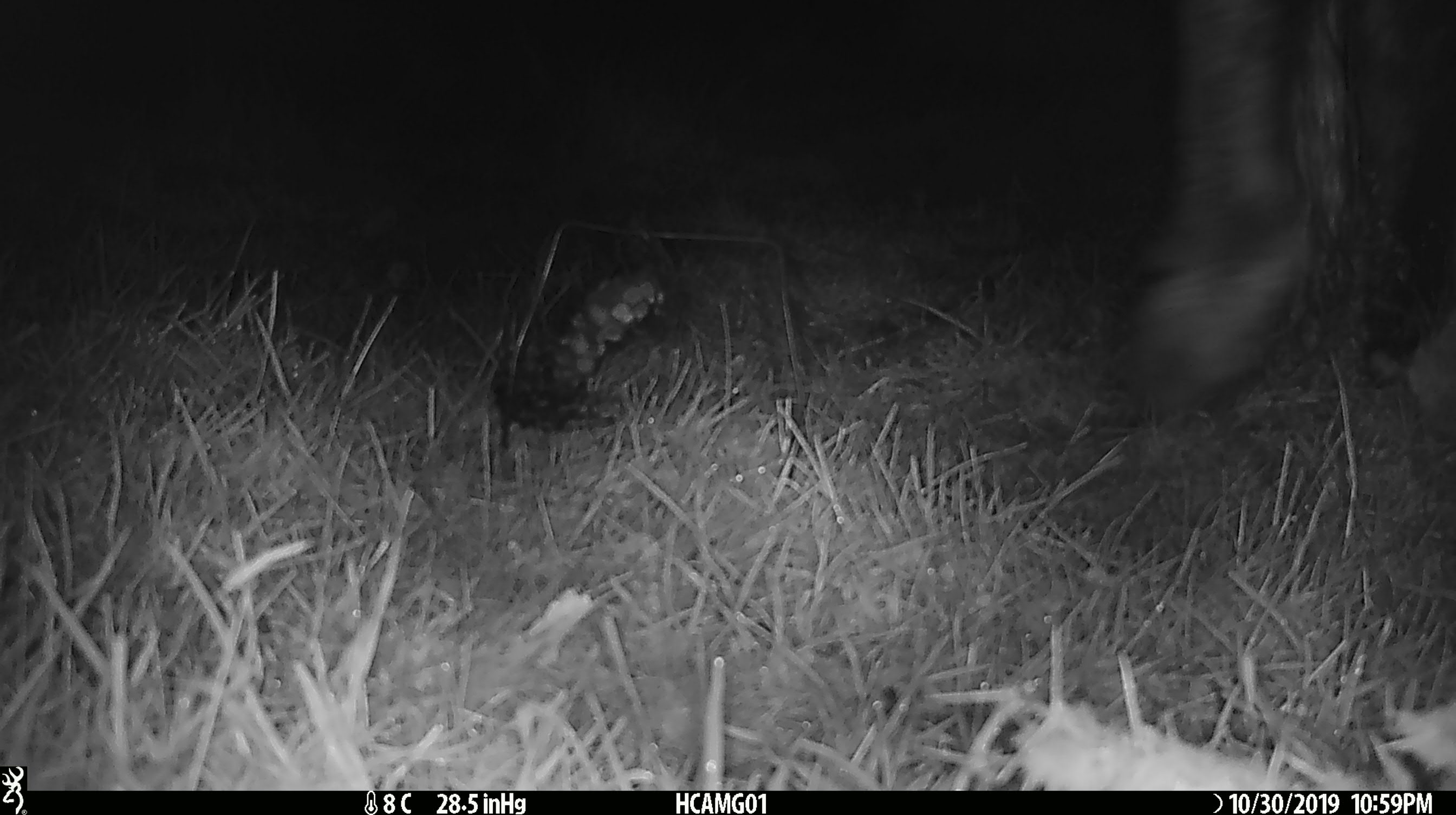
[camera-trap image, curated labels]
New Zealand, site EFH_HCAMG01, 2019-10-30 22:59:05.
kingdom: Animalia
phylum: Chordata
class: Mammalia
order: Artiodactyla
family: Bovidae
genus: Bos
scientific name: Bos taurus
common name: domestic cow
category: cow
Cow (domestic cow) (Bos taurus).